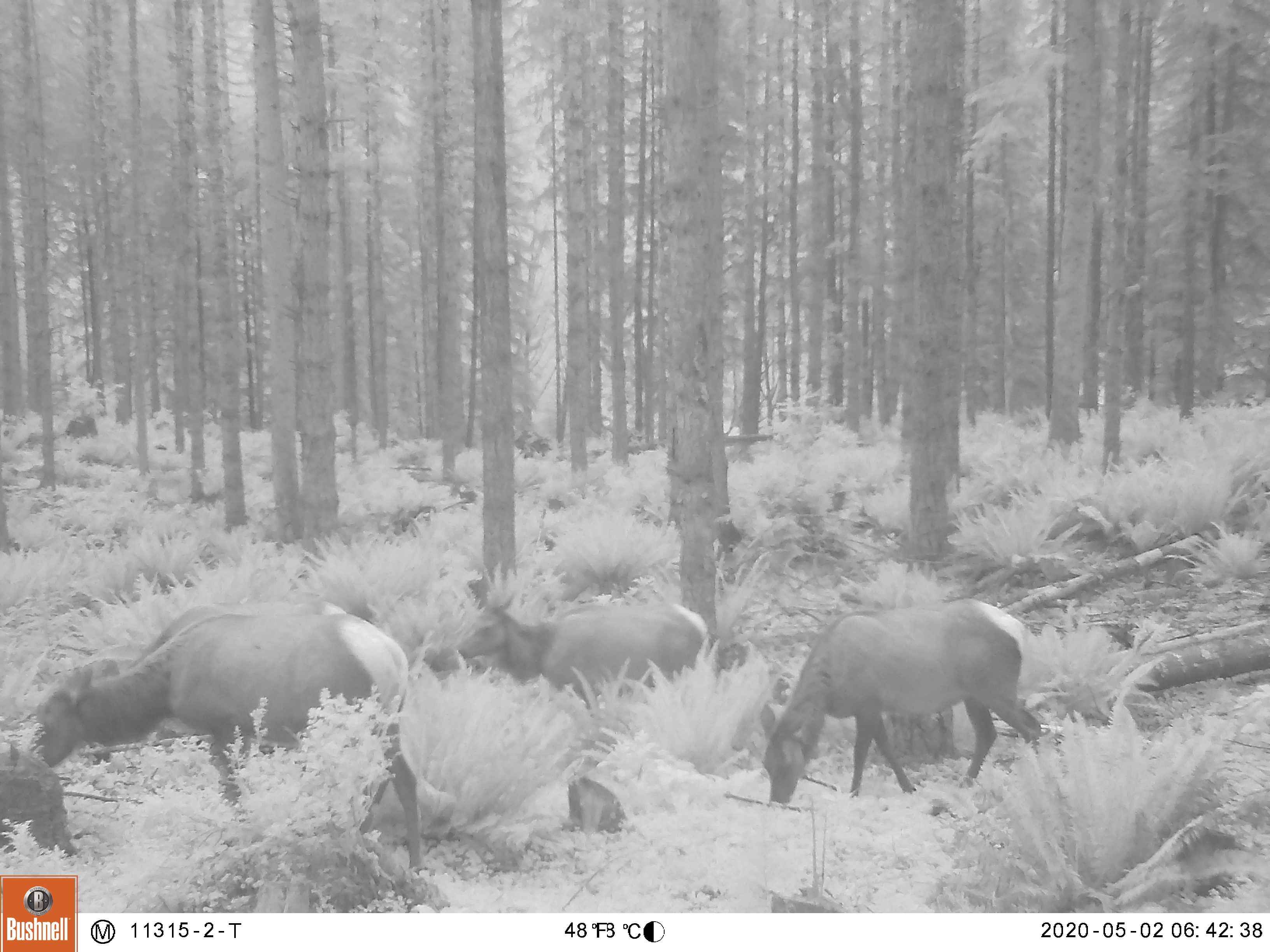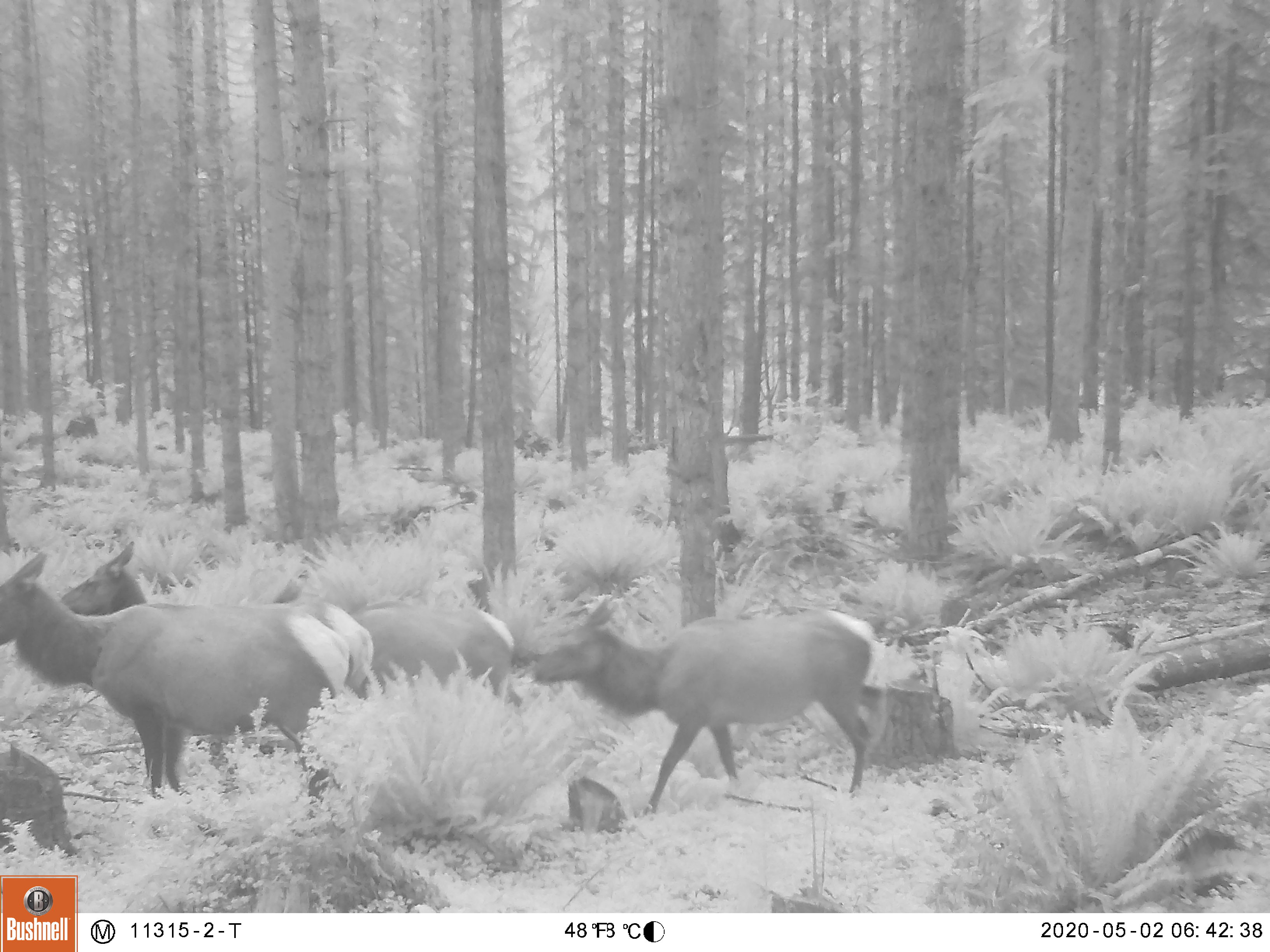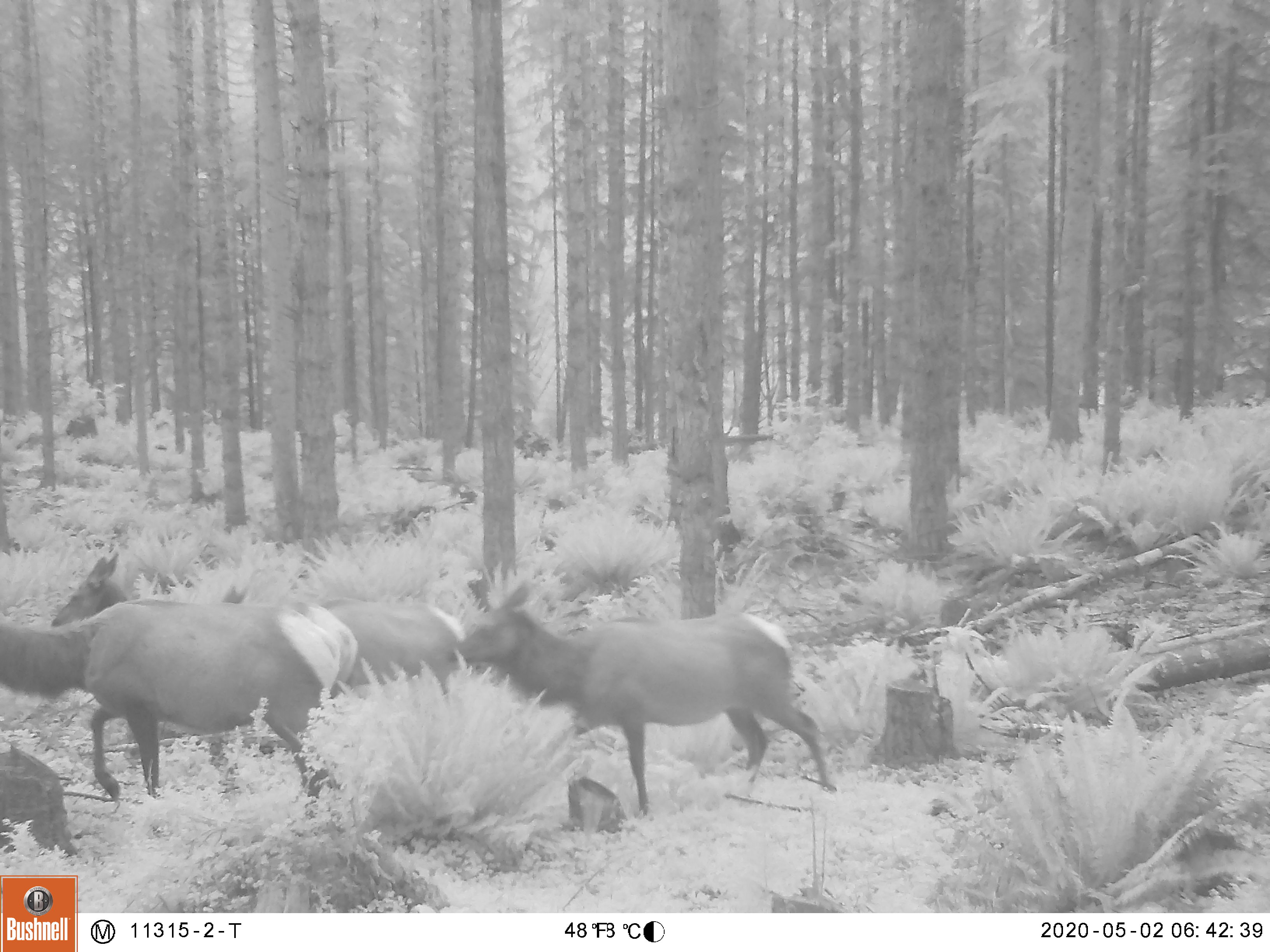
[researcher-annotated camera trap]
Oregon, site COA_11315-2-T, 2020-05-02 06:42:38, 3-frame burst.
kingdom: Animalia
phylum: Chordata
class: Mammalia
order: Artiodactyla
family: Cervidae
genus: Cervus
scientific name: Cervus canadensis roosevelti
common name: roosevelt elk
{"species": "roosevelt elk (Cervus canadensis roosevelti)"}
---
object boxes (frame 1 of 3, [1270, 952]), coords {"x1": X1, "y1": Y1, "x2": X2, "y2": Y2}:
roosevelt elk: {"x1": 27, "y1": 591, "x2": 430, "y2": 873}; {"x1": 755, "y1": 587, "x2": 1041, "y2": 818}; {"x1": 415, "y1": 589, "x2": 717, "y2": 710}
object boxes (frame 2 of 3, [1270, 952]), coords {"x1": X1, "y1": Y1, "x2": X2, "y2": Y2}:
roosevelt elk: {"x1": 0, "y1": 527, "x2": 521, "y2": 812}; {"x1": 527, "y1": 596, "x2": 882, "y2": 814}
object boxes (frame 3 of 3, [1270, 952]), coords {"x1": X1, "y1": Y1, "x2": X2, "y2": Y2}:
roosevelt elk: {"x1": 0, "y1": 549, "x2": 466, "y2": 803}; {"x1": 448, "y1": 567, "x2": 841, "y2": 812}